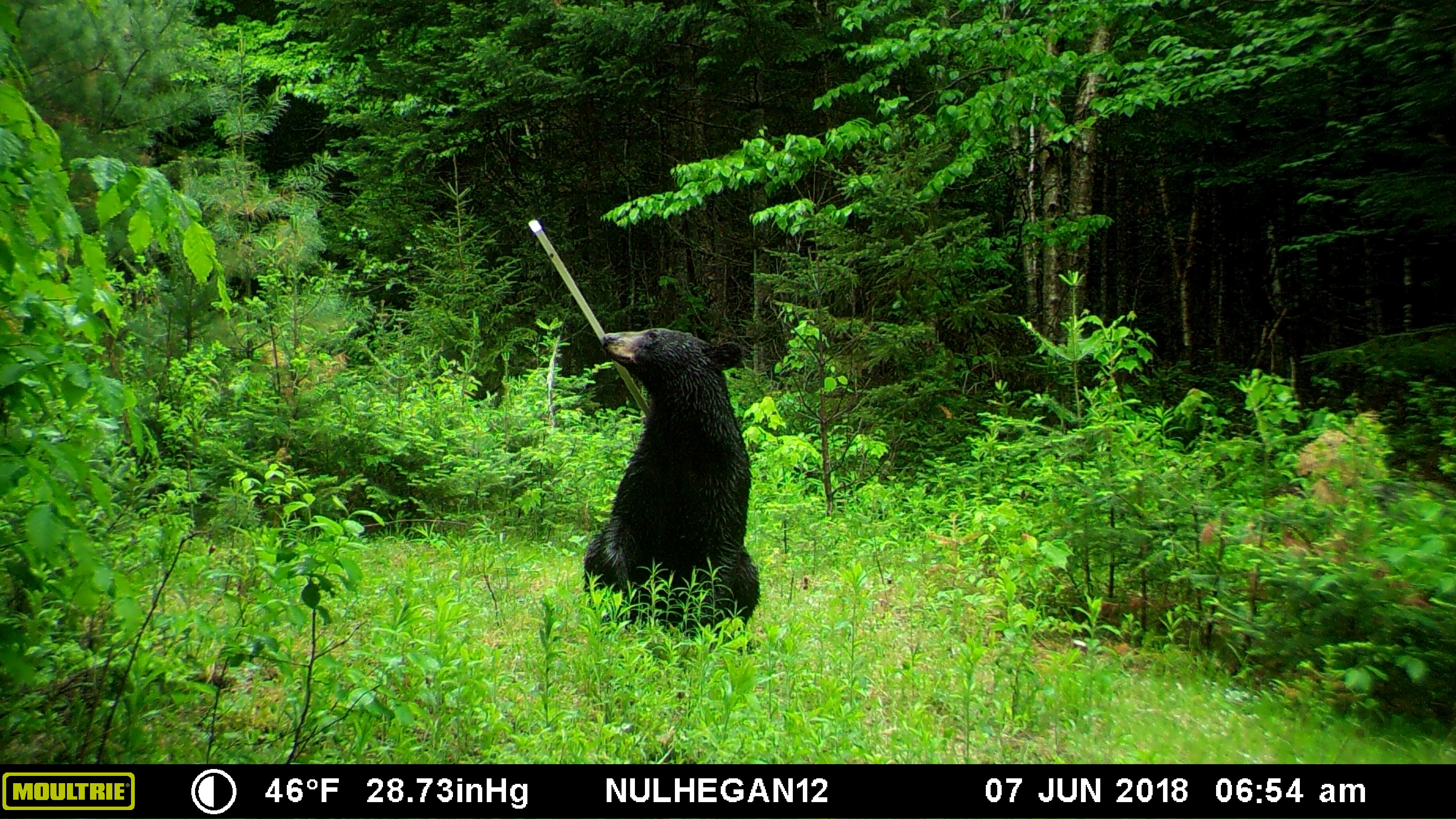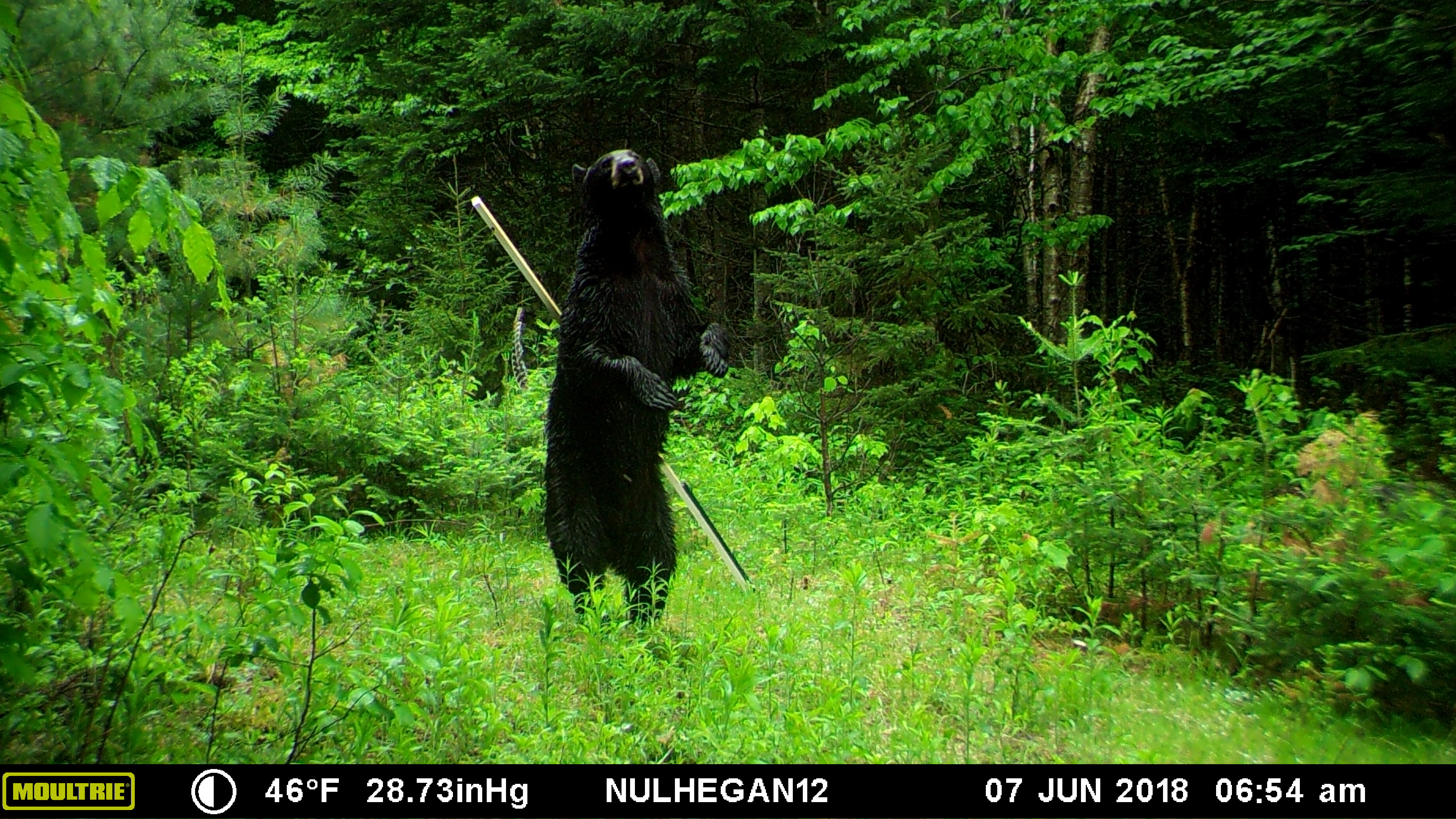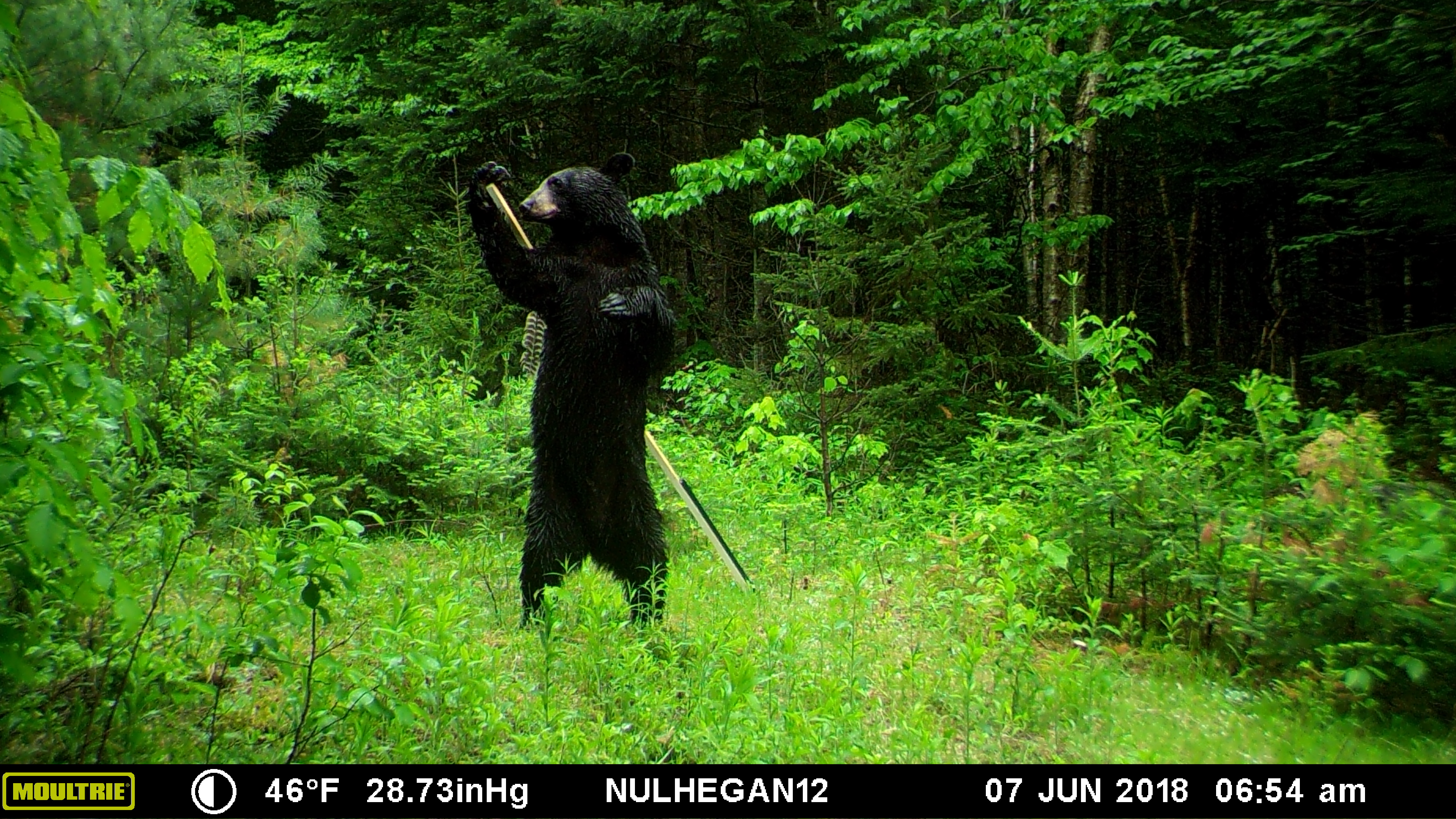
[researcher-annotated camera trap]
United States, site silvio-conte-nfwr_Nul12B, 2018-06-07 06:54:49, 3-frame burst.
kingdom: Animalia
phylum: Chordata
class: Mammalia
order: Carnivora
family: Ursidae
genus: Ursus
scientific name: Ursus americanus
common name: black bear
Black bear (Ursus americanus).